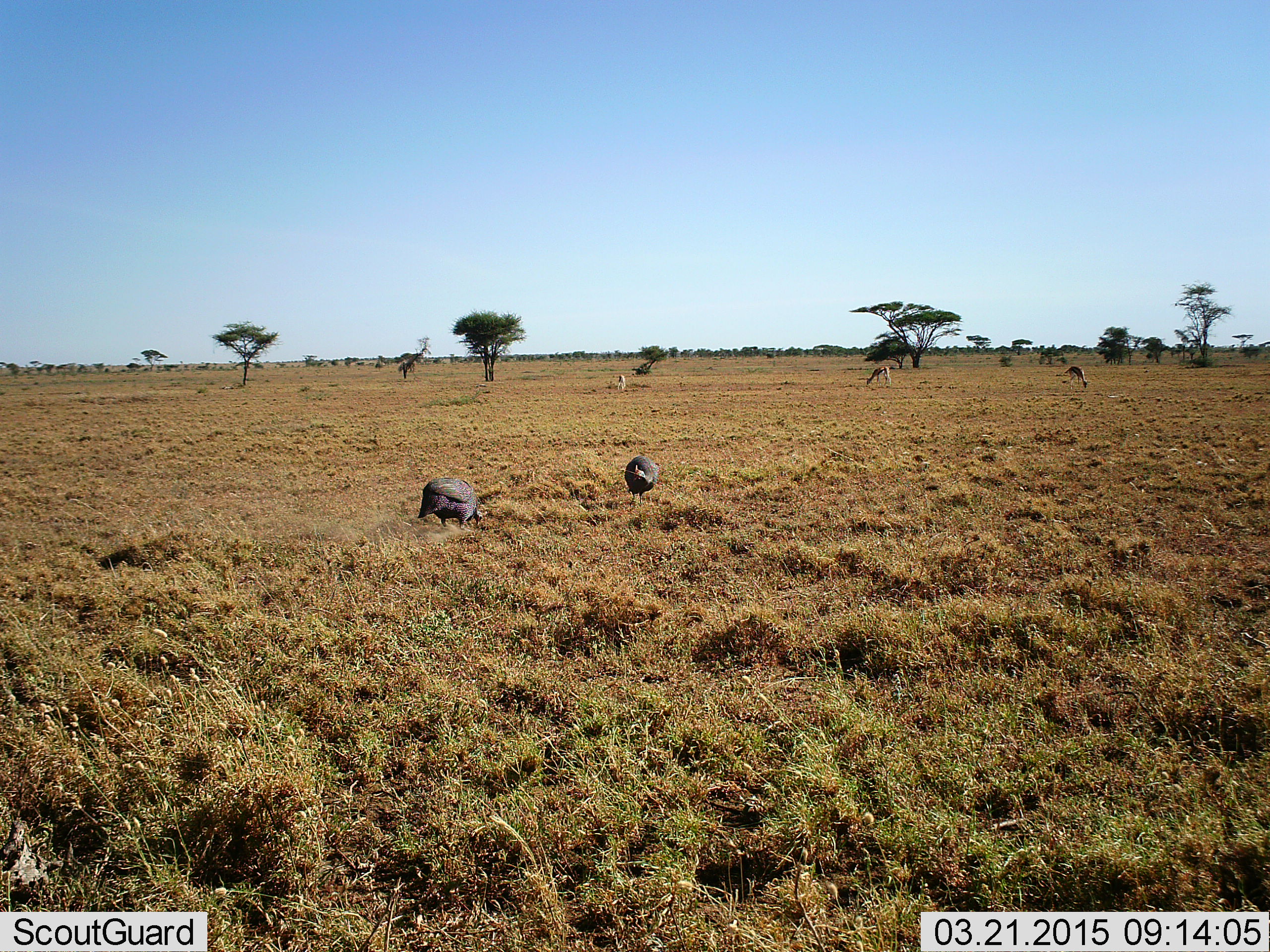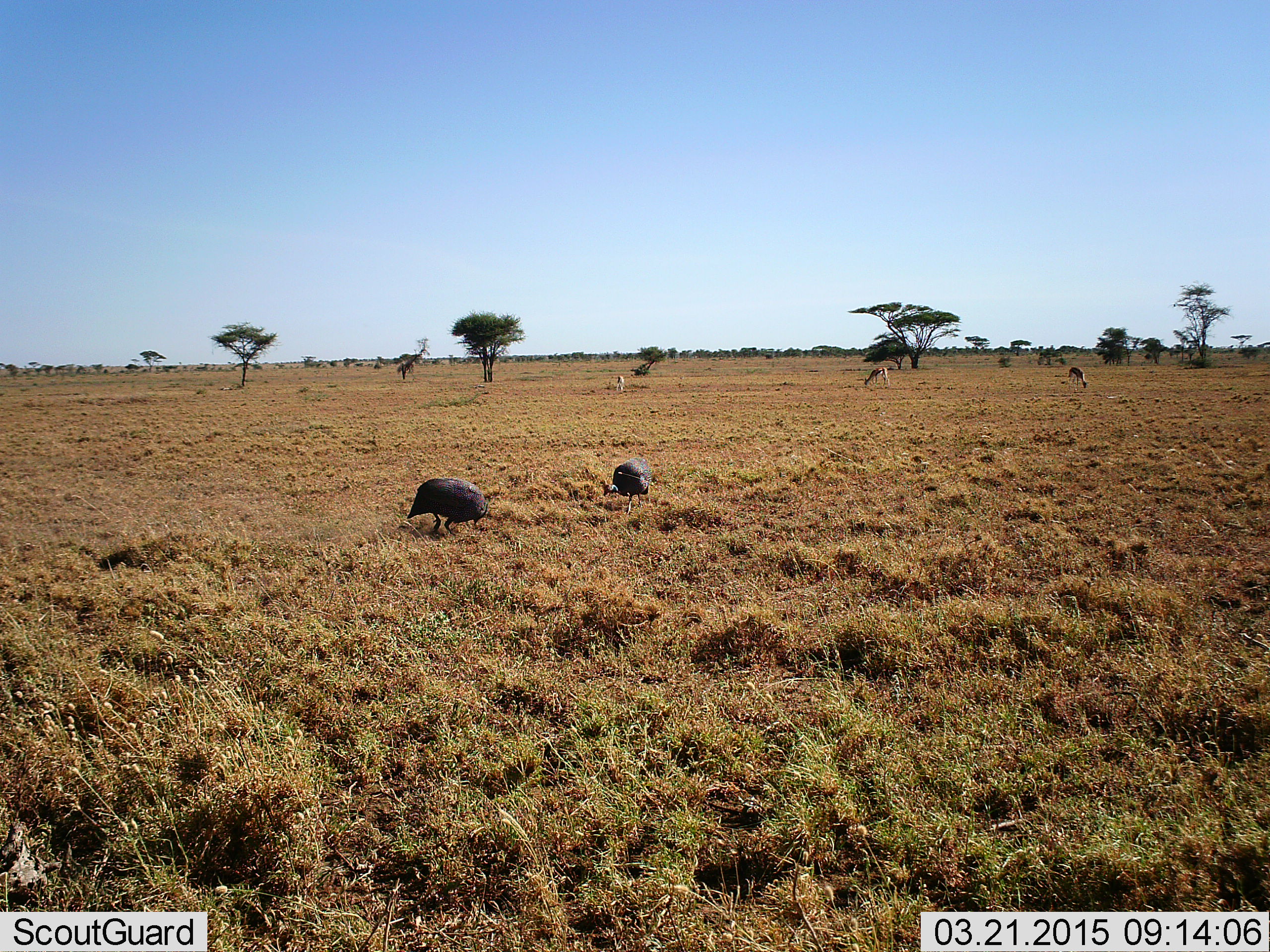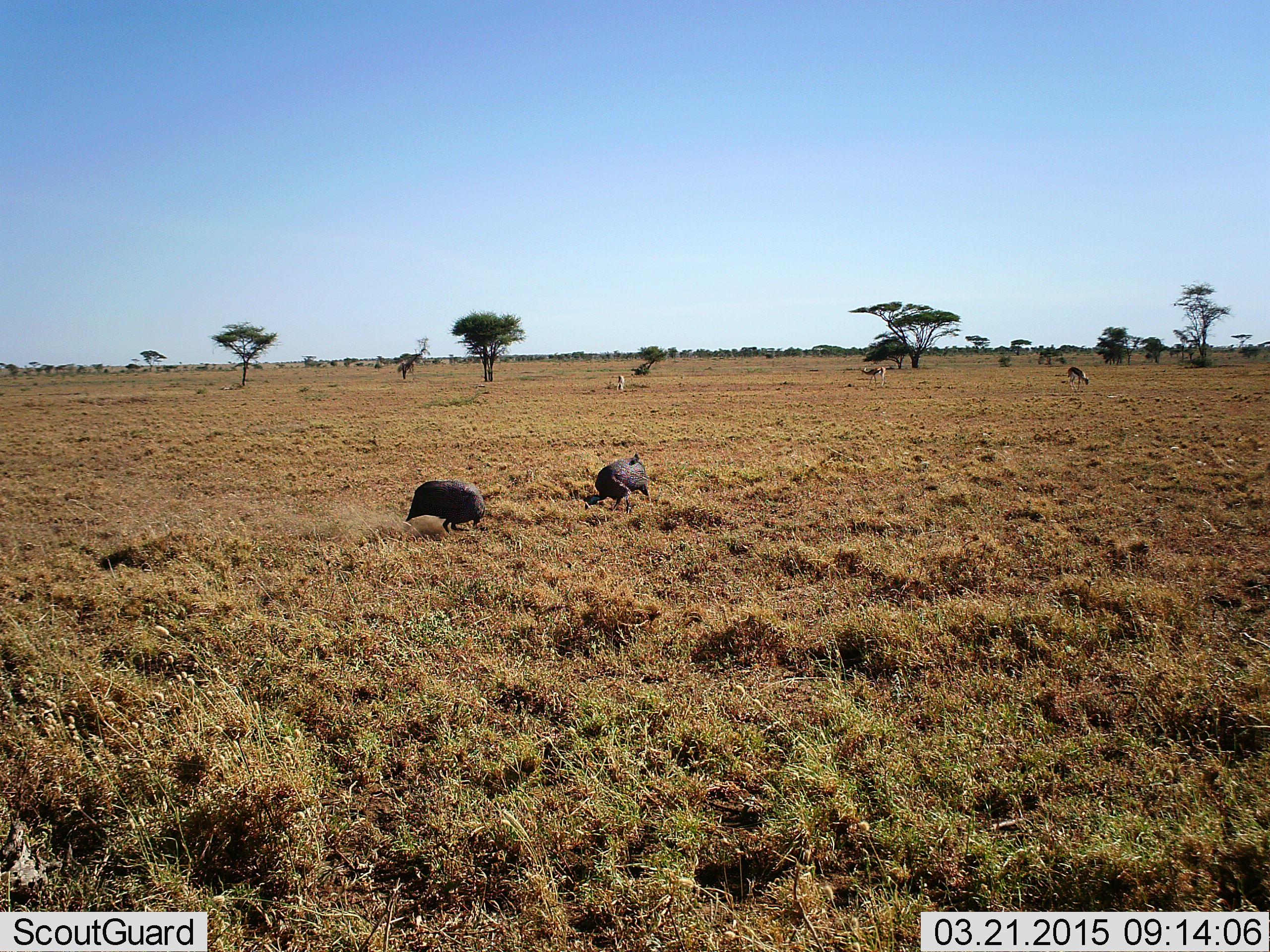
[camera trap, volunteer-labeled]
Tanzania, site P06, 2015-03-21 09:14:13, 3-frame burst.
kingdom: Animalia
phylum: Chordata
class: Mammalia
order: Artiodactyla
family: Bovidae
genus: Eudorcas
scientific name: Eudorcas thomsonii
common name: thomson's gazelle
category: gazellethomsons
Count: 3.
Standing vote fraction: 50%.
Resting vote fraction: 0%.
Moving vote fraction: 12%.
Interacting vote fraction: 0%.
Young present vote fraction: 0%.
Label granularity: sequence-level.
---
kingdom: Animalia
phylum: Chordata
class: Aves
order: Galliformes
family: Numididae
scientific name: Numididae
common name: guinea fowl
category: guineafowl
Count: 2.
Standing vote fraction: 23%.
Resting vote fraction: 0%.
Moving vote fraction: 23%.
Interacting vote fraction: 0%.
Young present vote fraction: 0%.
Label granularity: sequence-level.